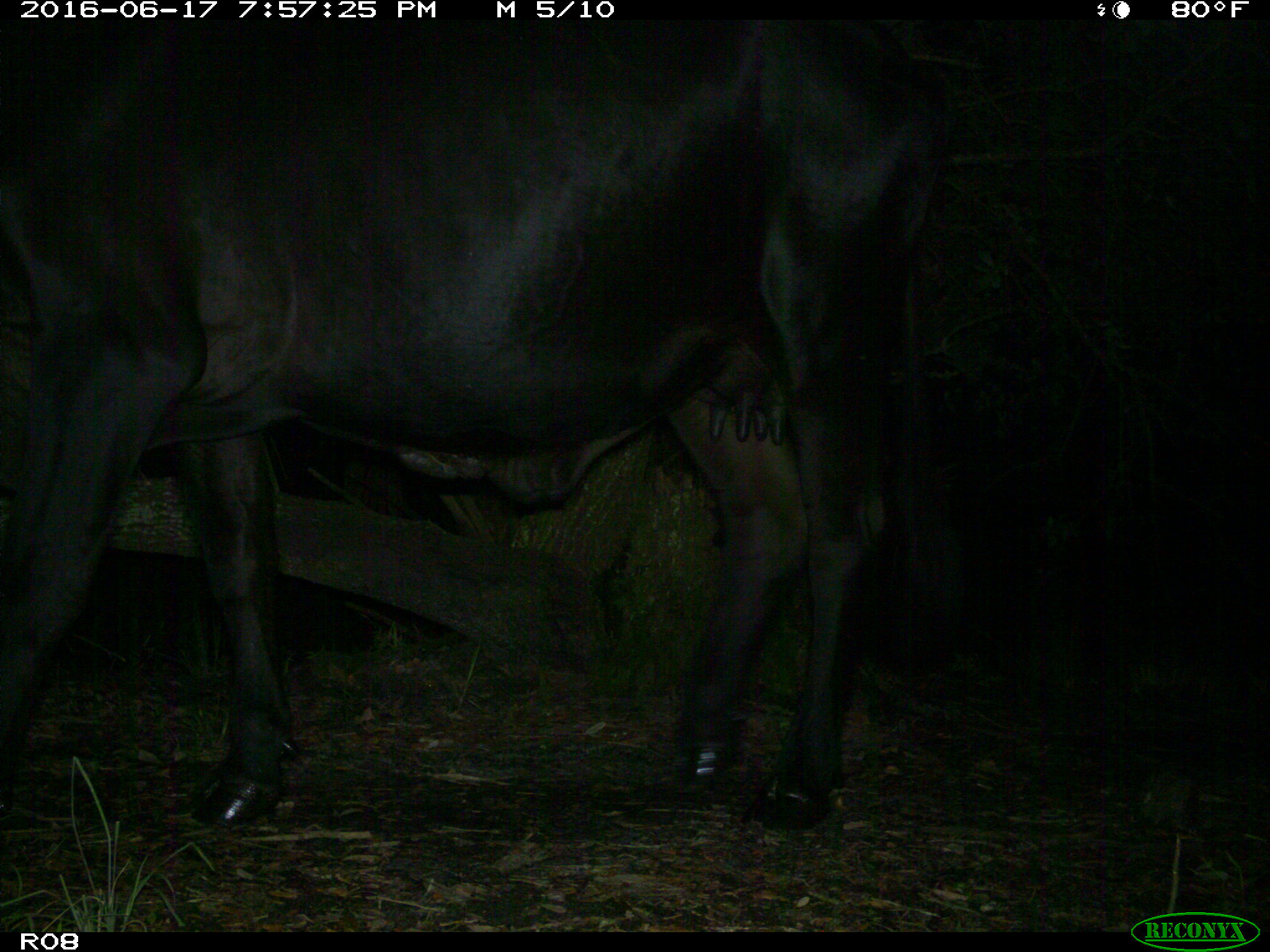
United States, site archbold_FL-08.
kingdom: Animalia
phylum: Chordata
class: Mammalia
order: Artiodactyla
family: Bovidae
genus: Bos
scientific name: Bos taurus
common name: domestic cow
Bos taurus (domestic cow).